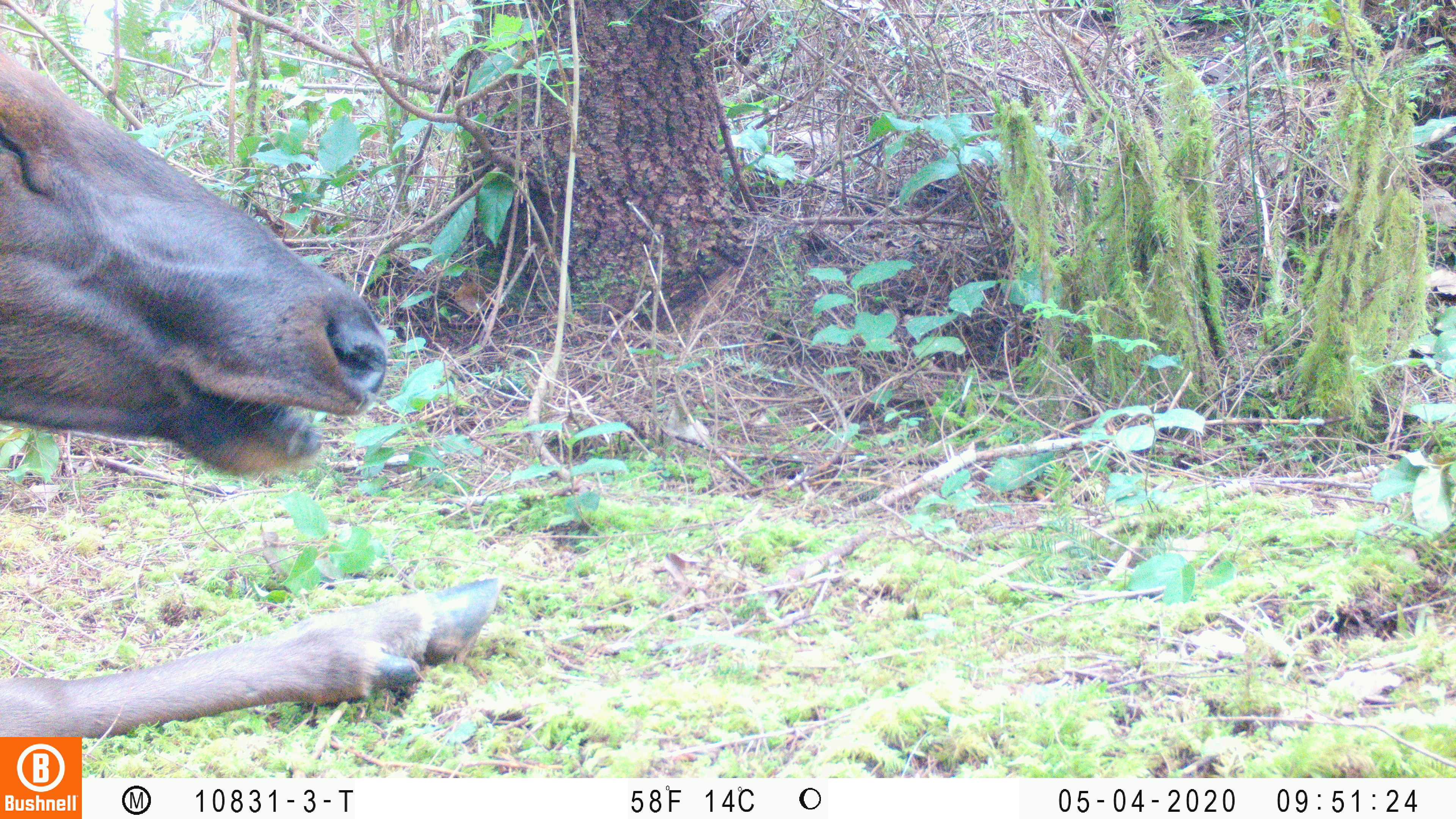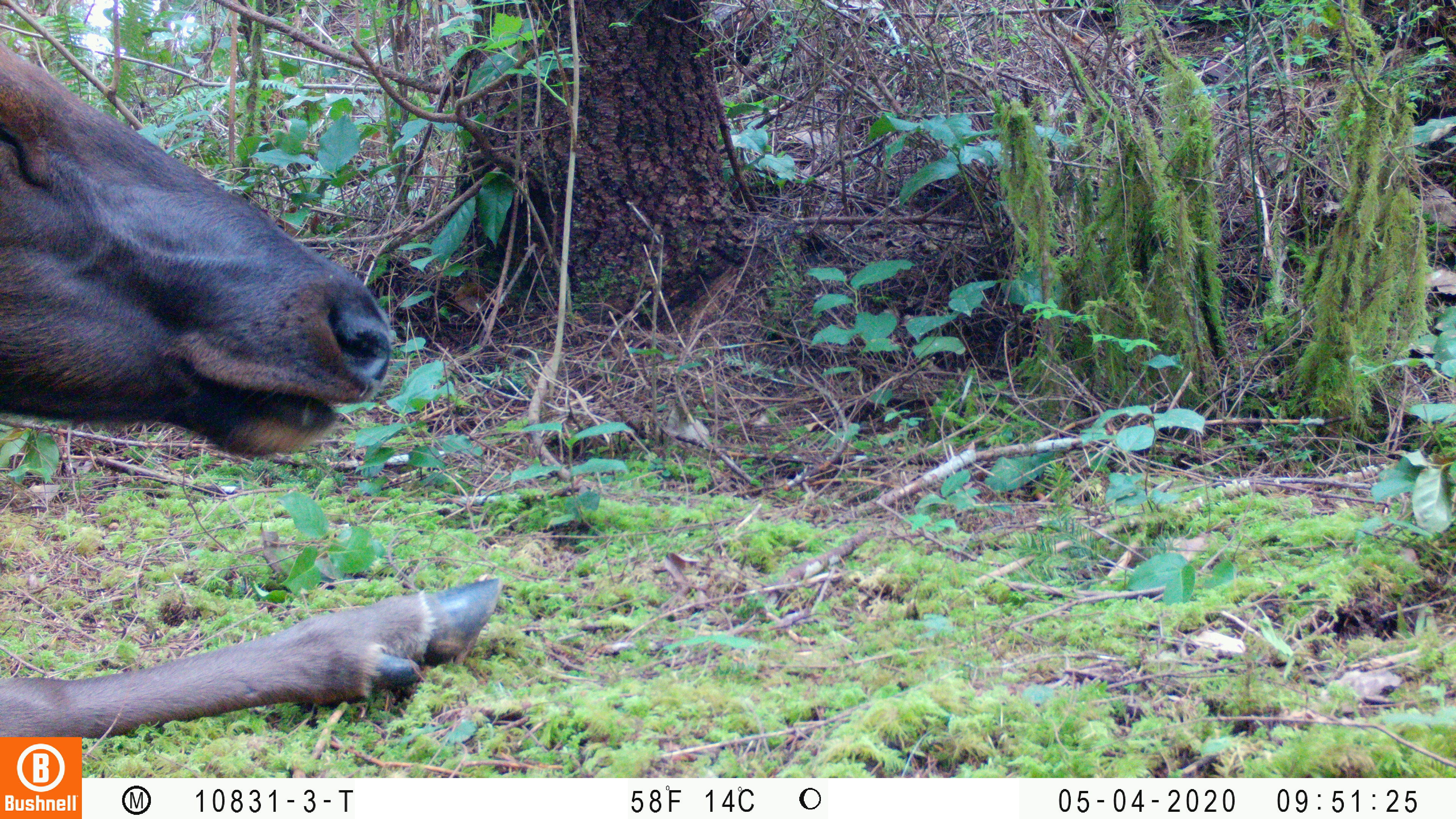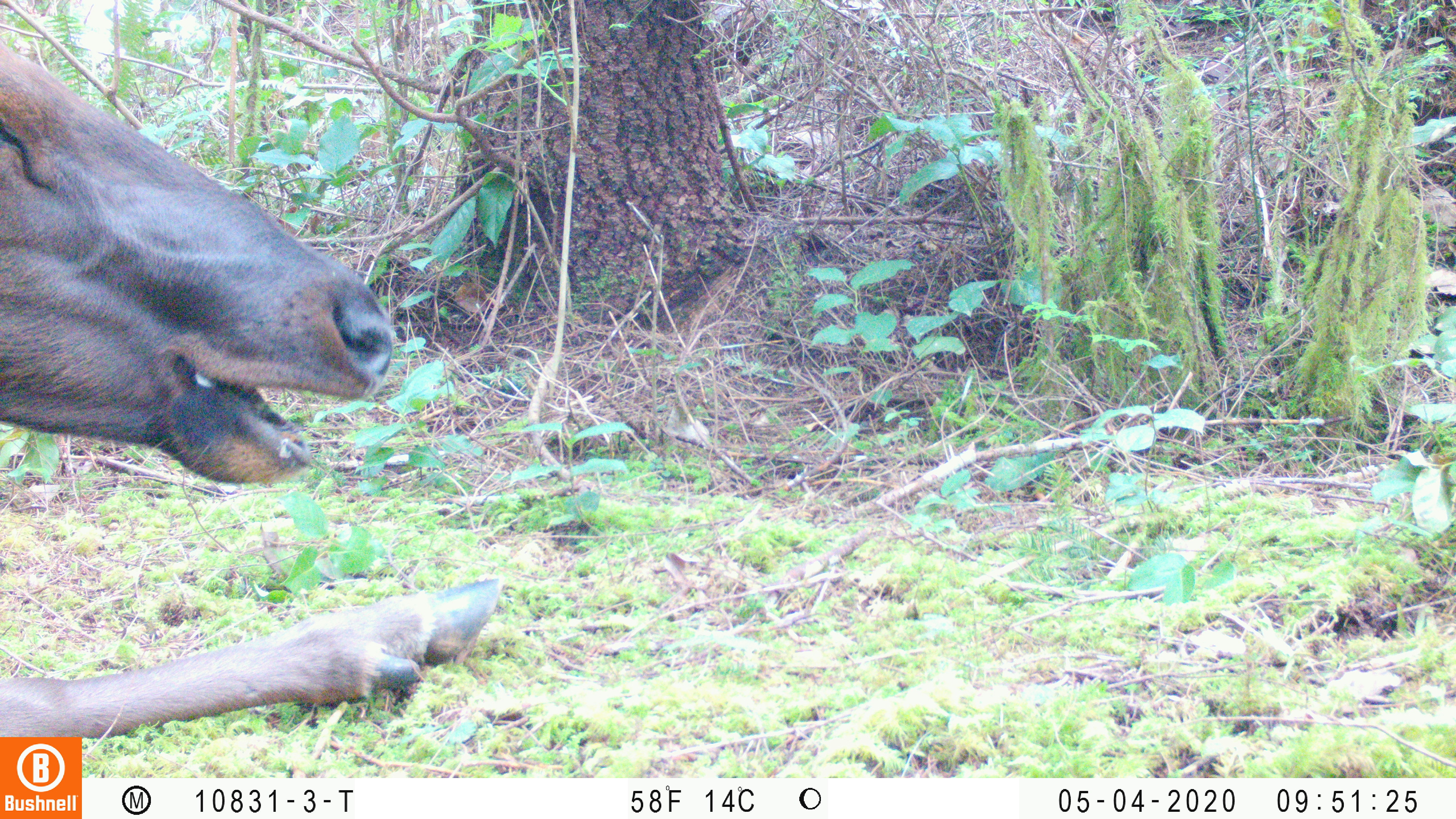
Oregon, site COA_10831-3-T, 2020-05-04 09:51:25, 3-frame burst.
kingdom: Animalia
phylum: Chordata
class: Mammalia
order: Artiodactyla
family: Cervidae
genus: Cervus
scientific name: Cervus canadensis roosevelti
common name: roosevelt elk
Roosevelt elk (Cervus canadensis roosevelti).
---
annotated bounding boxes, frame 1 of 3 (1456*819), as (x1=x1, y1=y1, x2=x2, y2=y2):
roosevelt elk: (x1=0, y1=50, x2=505, y2=727)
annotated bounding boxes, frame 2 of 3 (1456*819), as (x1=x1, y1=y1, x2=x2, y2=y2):
roosevelt elk: (x1=0, y1=40, x2=503, y2=730)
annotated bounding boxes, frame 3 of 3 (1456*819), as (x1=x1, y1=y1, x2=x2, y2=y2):
roosevelt elk: (x1=2, y1=38, x2=501, y2=727)